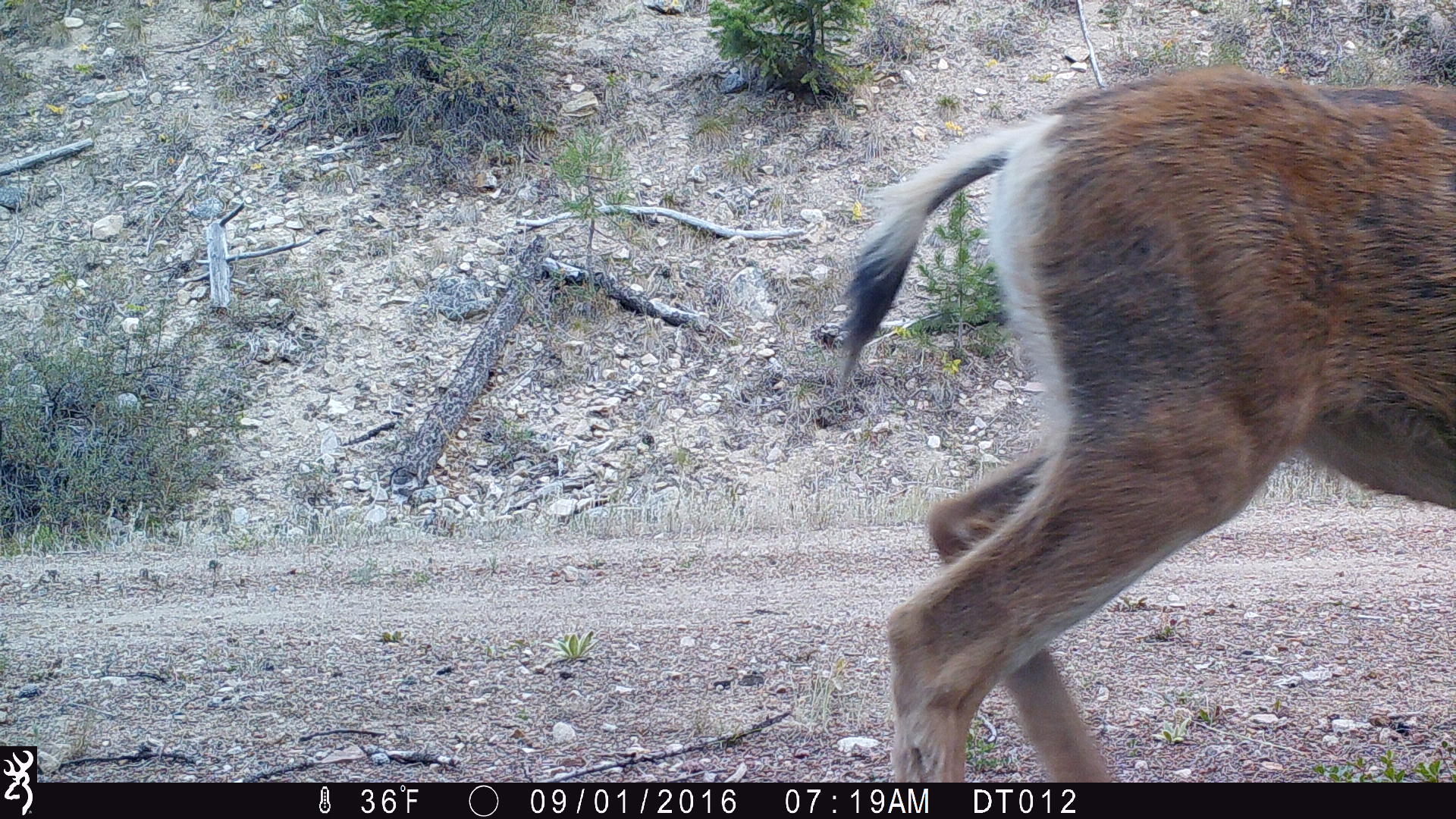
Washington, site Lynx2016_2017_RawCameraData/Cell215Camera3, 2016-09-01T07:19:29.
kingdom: Animalia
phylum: Chordata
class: Mammalia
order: Artiodactyla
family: Cervidae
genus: Odocoileus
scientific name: Odocoileus hemionus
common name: mule deer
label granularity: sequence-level